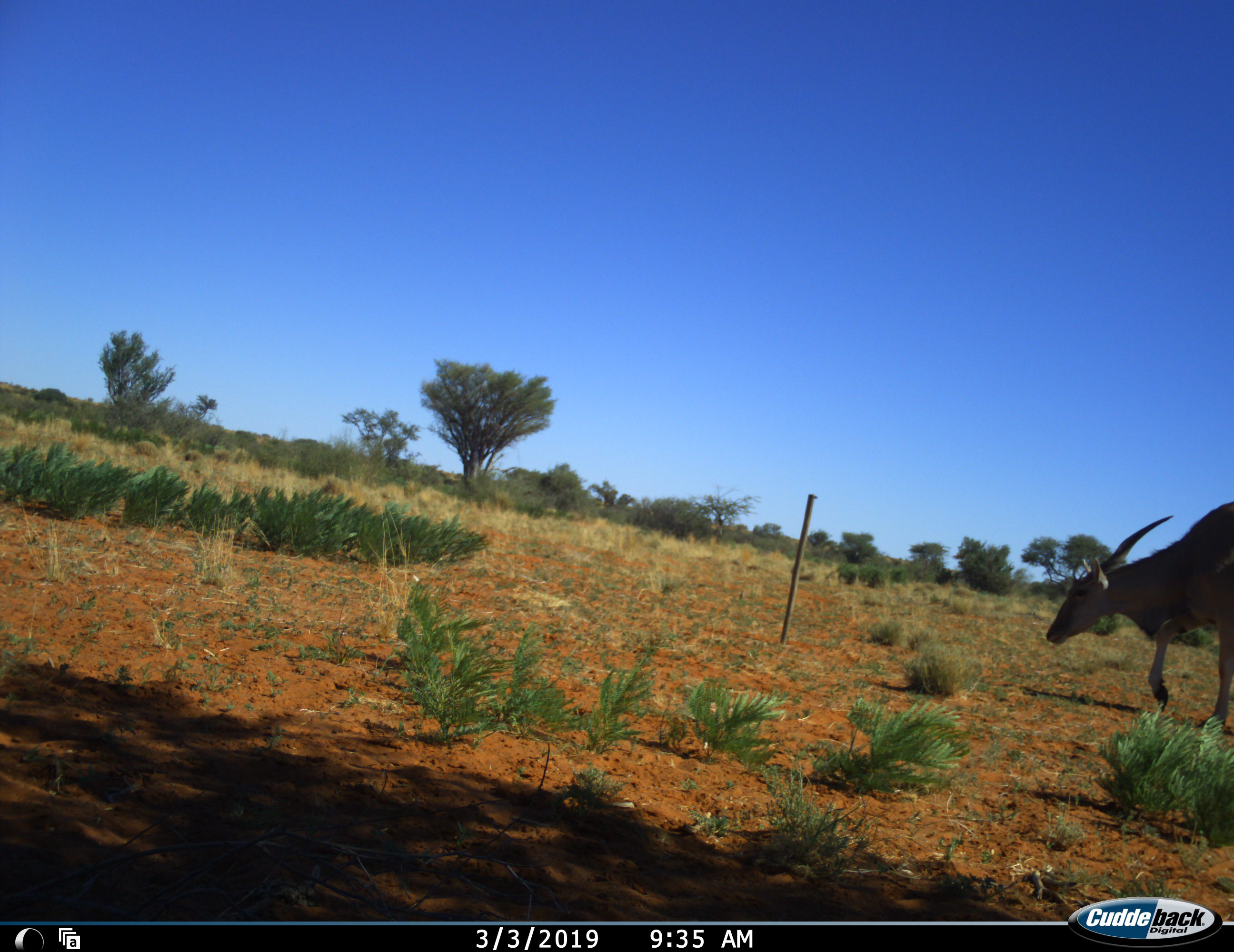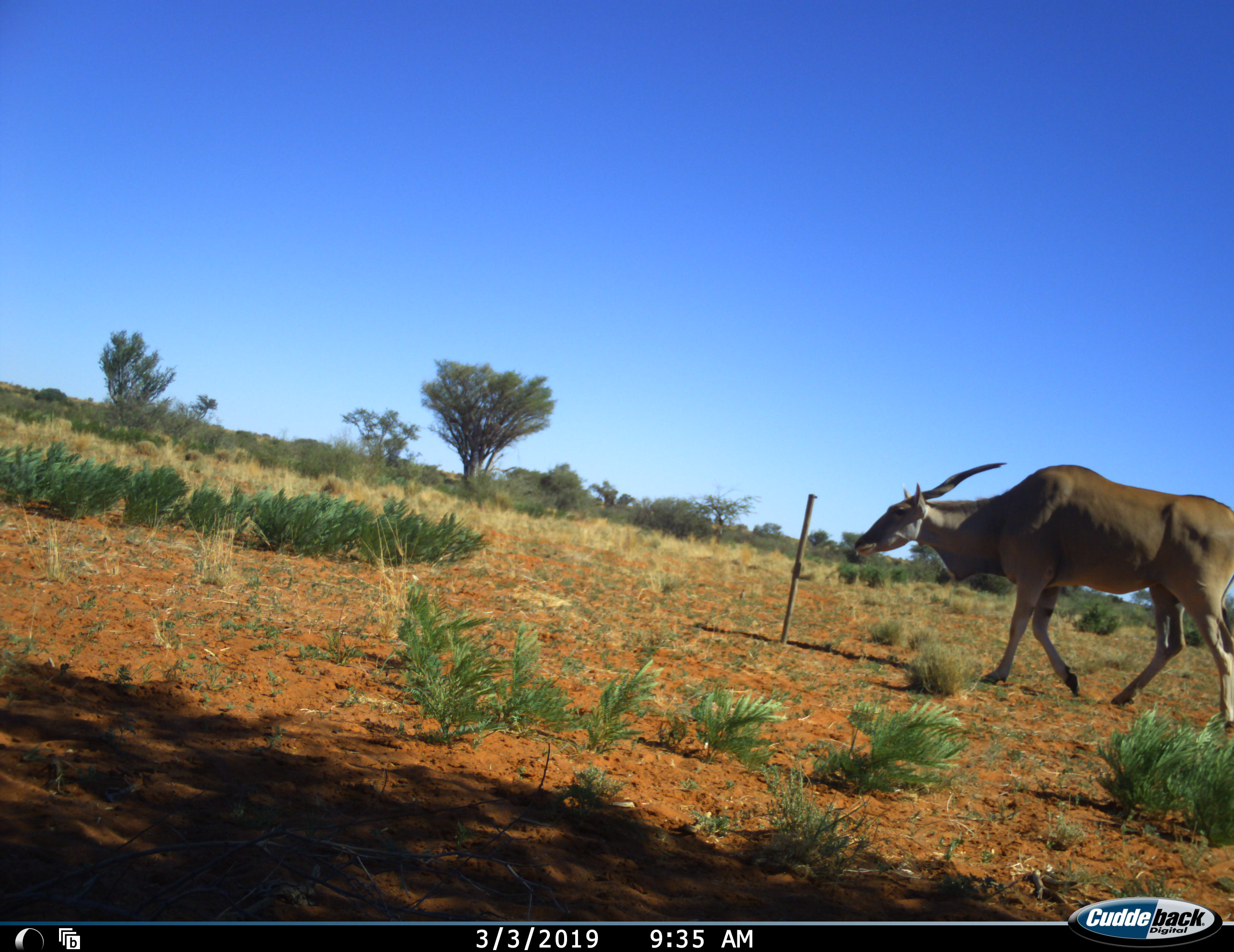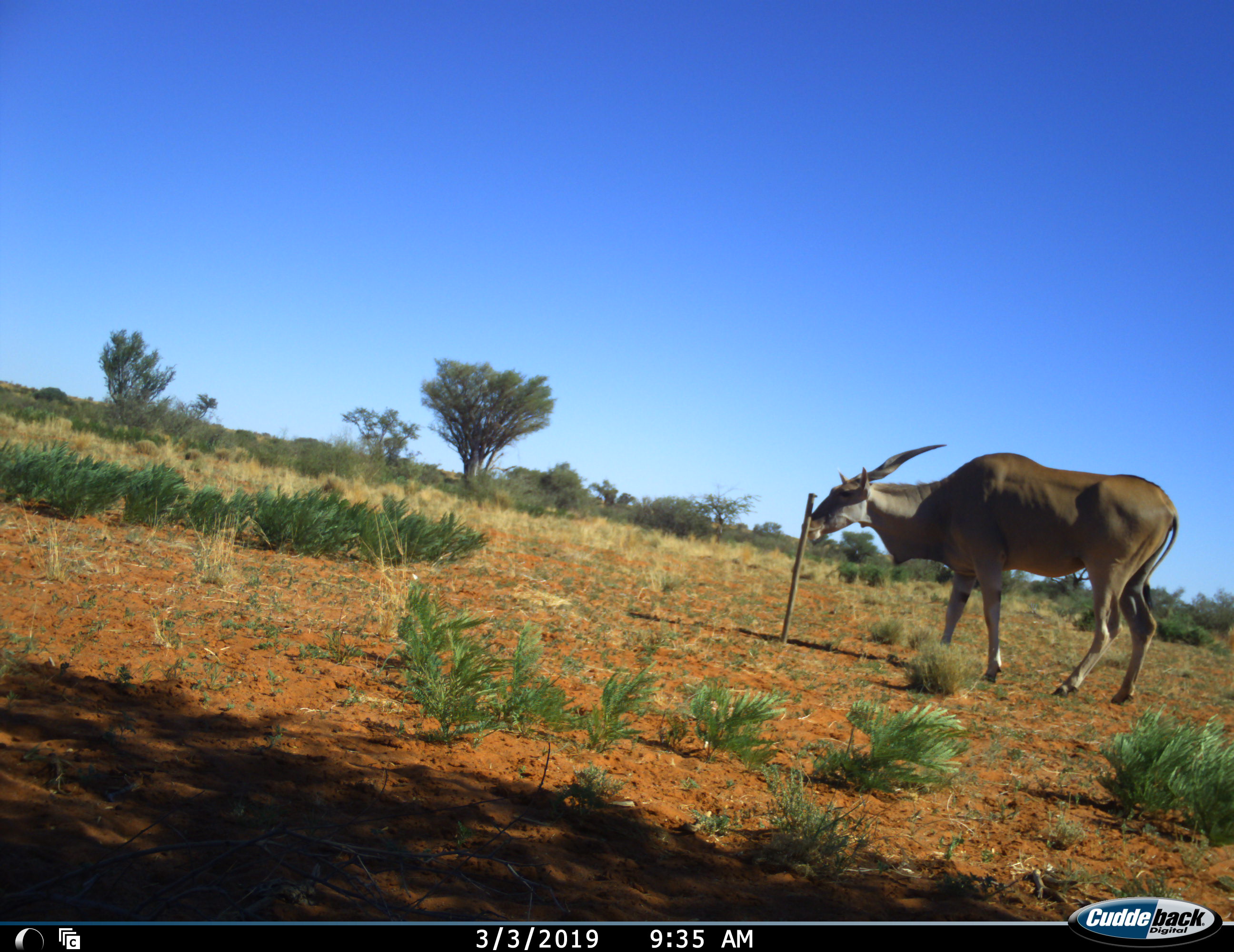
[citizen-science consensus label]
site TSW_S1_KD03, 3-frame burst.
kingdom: Animalia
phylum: Chordata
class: Mammalia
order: Artiodactyla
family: Bovidae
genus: Tragelaphus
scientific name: Tragelaphus oryx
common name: eland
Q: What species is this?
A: Eland (Tragelaphus oryx).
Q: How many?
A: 1.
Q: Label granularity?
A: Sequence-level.